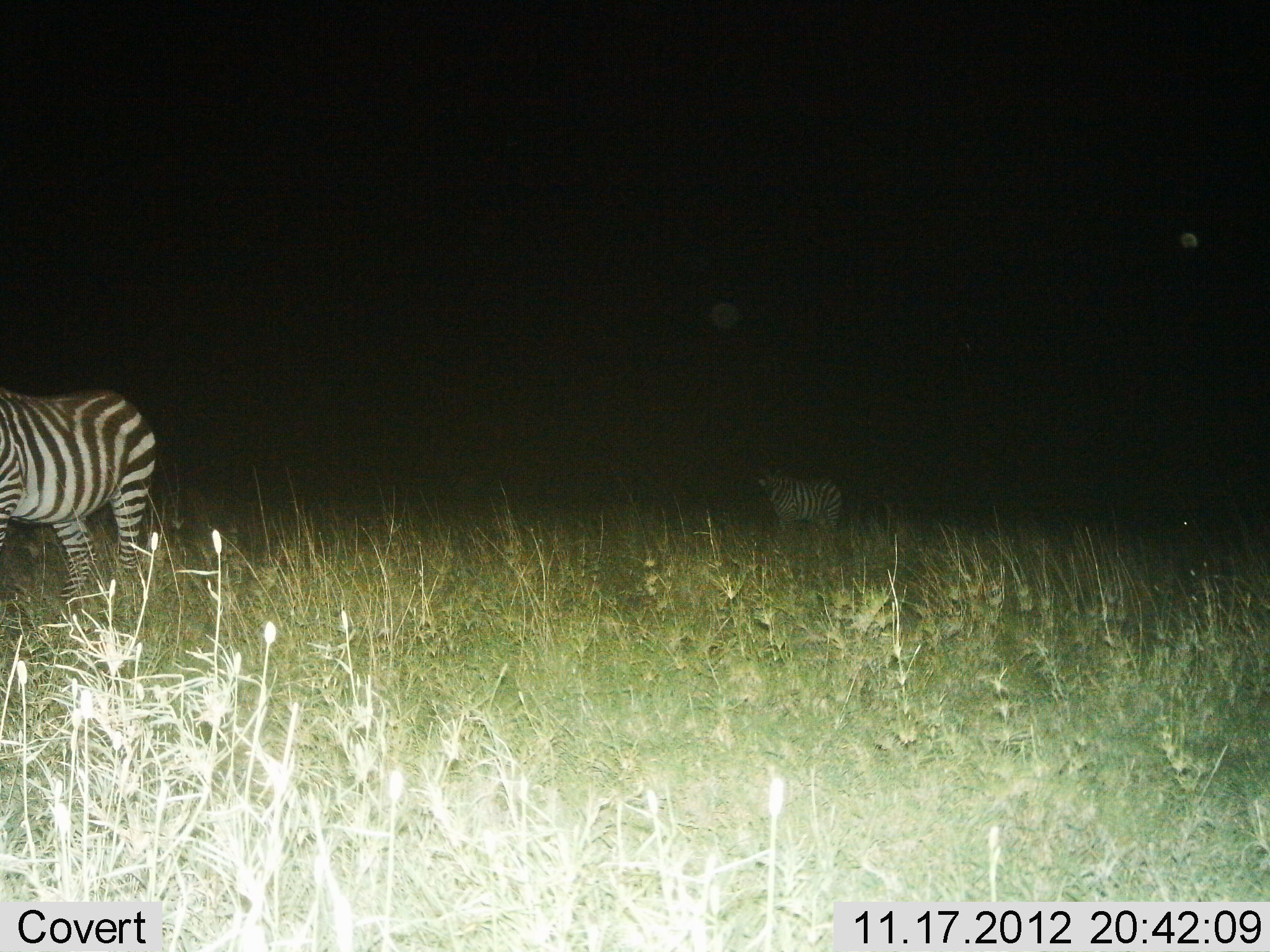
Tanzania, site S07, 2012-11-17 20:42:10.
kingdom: Animalia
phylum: Chordata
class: Mammalia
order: Perissodactyla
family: Equidae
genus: Equus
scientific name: Equus quagga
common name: plains zebra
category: zebra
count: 2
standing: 100%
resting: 0%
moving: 10%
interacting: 0%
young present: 0%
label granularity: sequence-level